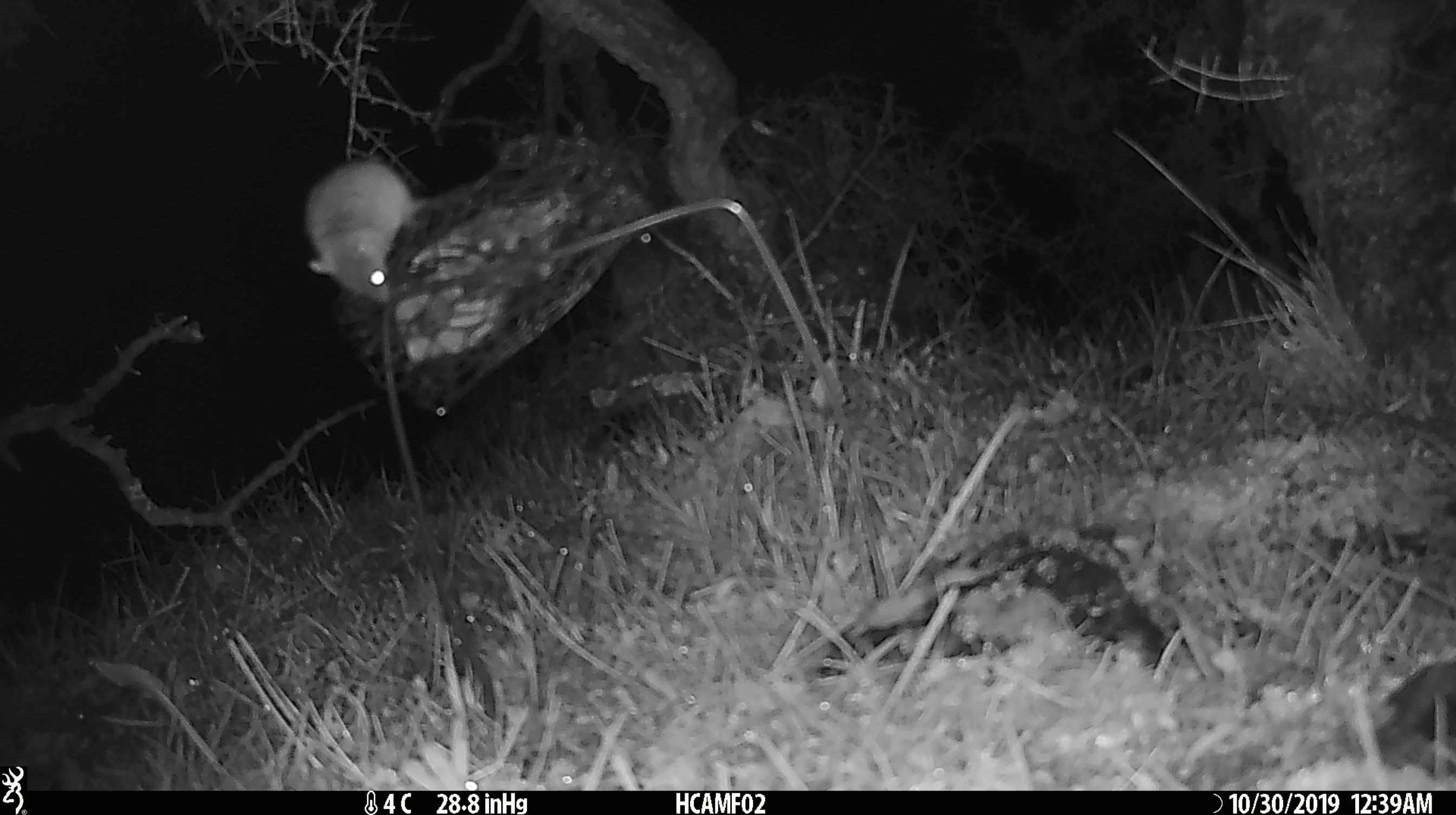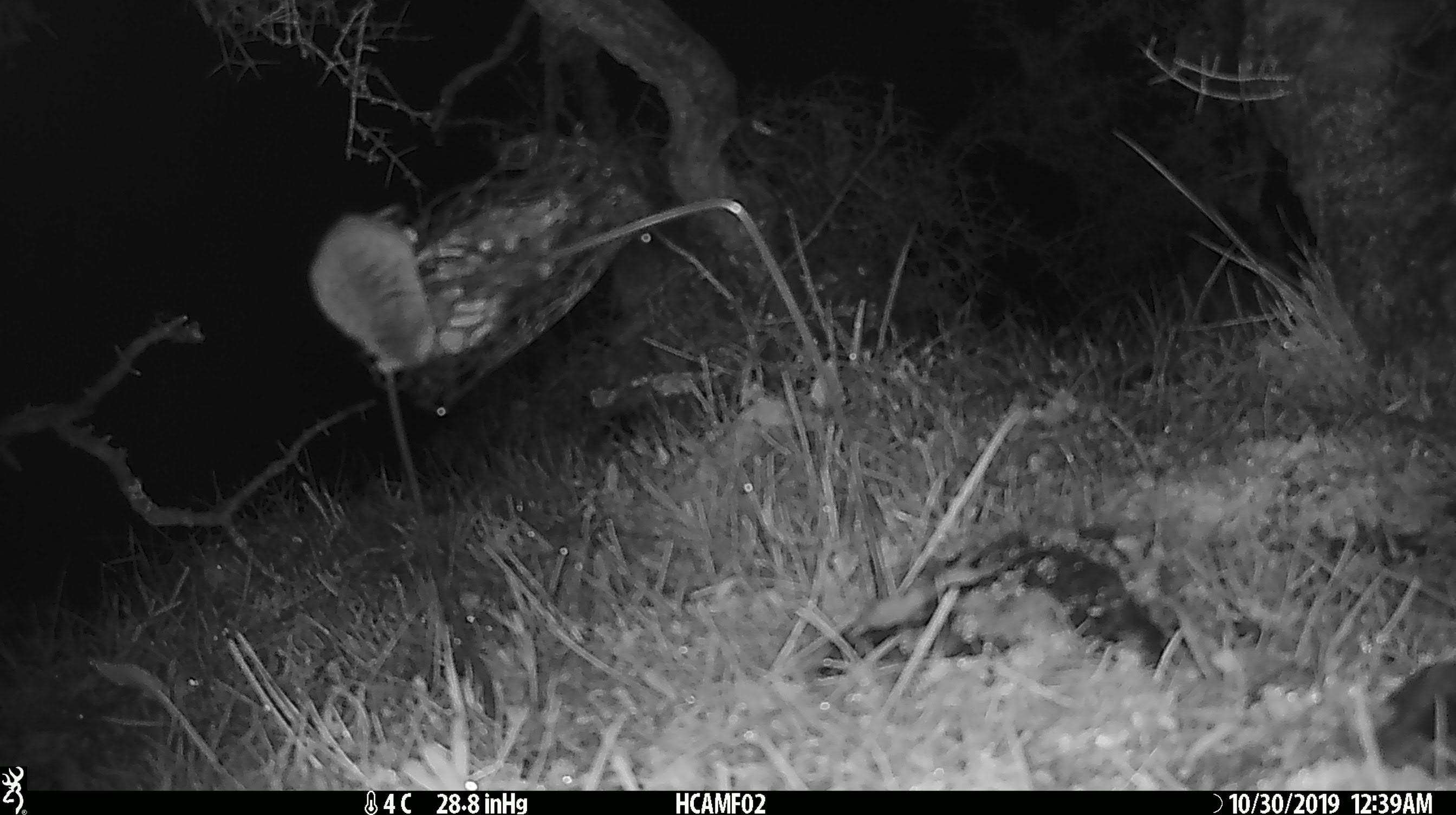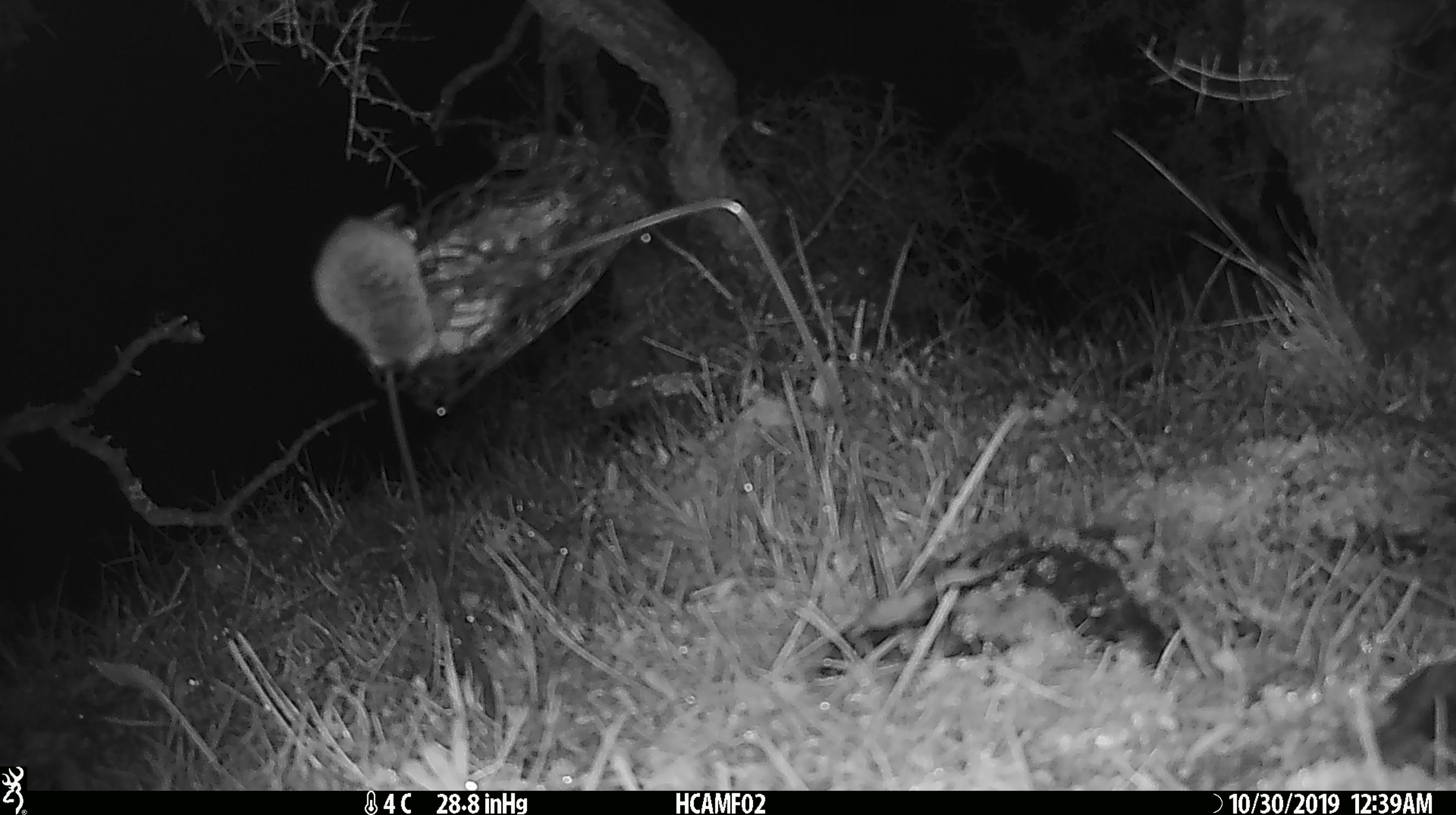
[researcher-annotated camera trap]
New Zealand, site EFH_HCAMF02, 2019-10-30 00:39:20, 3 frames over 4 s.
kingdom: Animalia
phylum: Chordata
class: Mammalia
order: Rodentia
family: Muridae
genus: Mus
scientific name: Mus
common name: mouse